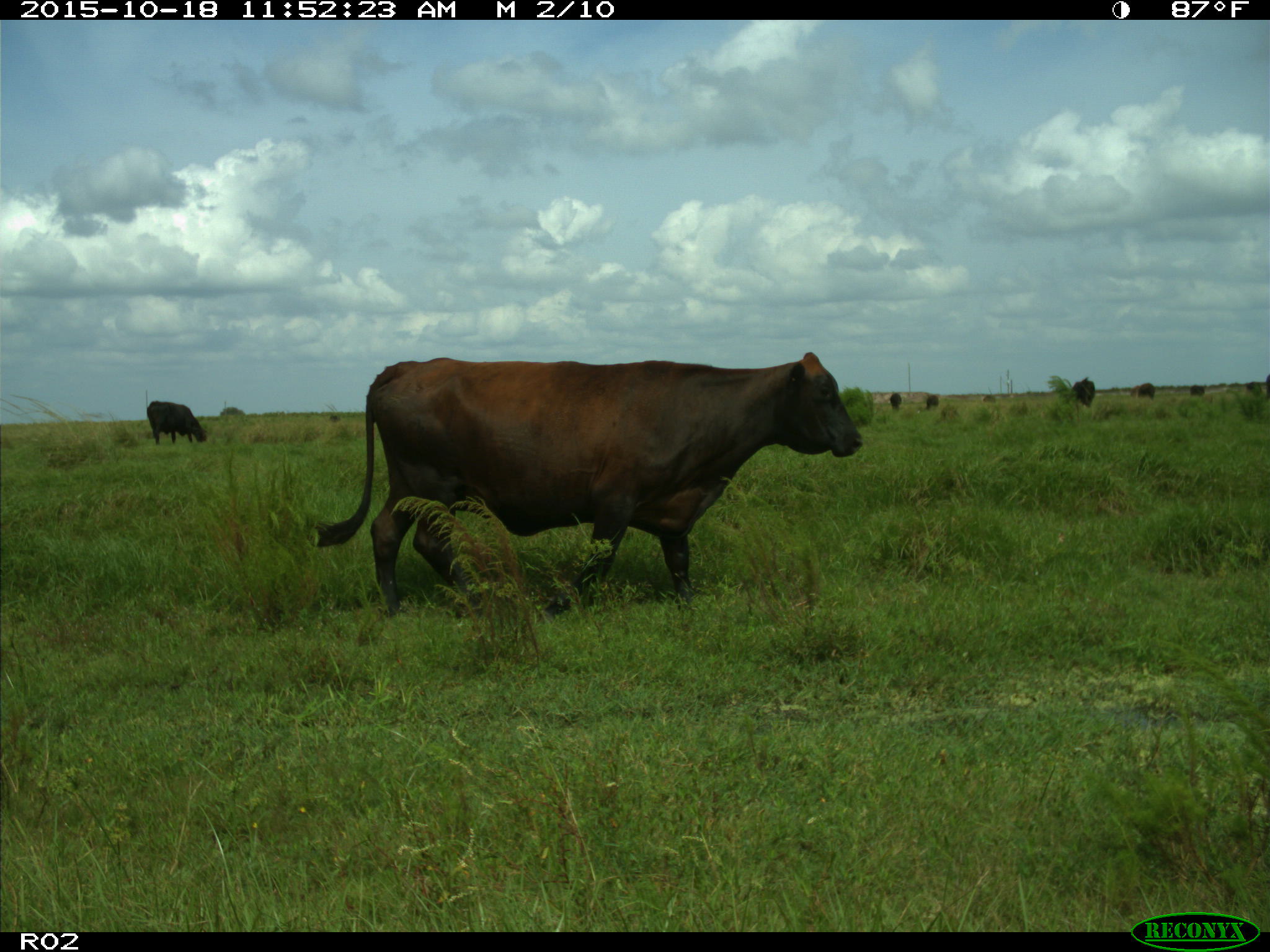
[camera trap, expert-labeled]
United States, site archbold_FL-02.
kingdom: Animalia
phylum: Chordata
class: Mammalia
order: Artiodactyla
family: Bovidae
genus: Bos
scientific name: Bos taurus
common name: domestic cow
Bos taurus (domestic cow).